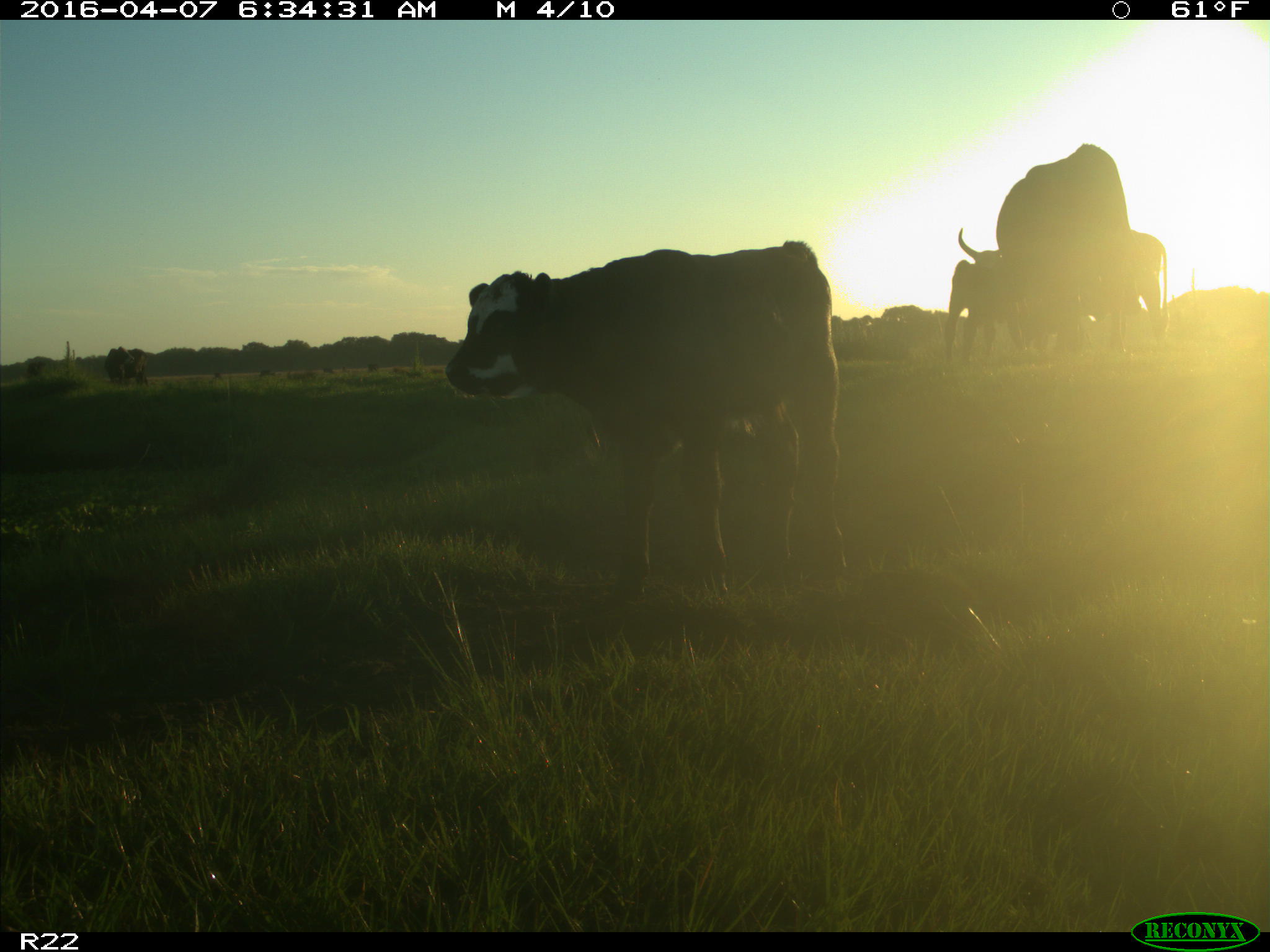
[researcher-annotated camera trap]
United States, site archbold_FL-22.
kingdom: Animalia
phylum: Chordata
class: Mammalia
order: Artiodactyla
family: Bovidae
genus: Bos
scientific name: Bos taurus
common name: domestic cow